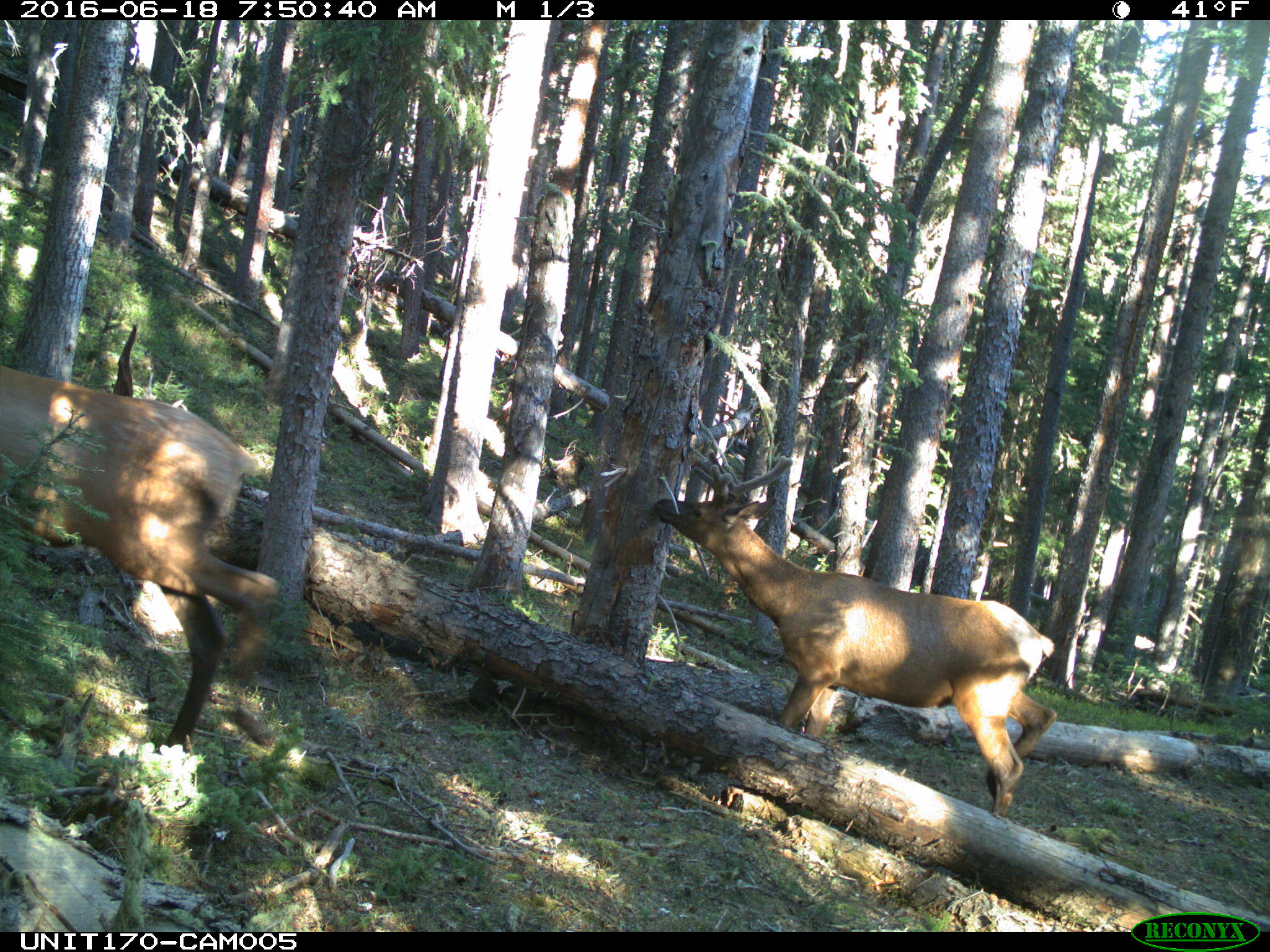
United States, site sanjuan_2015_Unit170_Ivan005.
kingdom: Animalia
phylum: Chordata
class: Mammalia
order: Artiodactyla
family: Cervidae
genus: Cervus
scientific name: Cervus elaphus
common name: red deer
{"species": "Cervus elaphus (red deer)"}